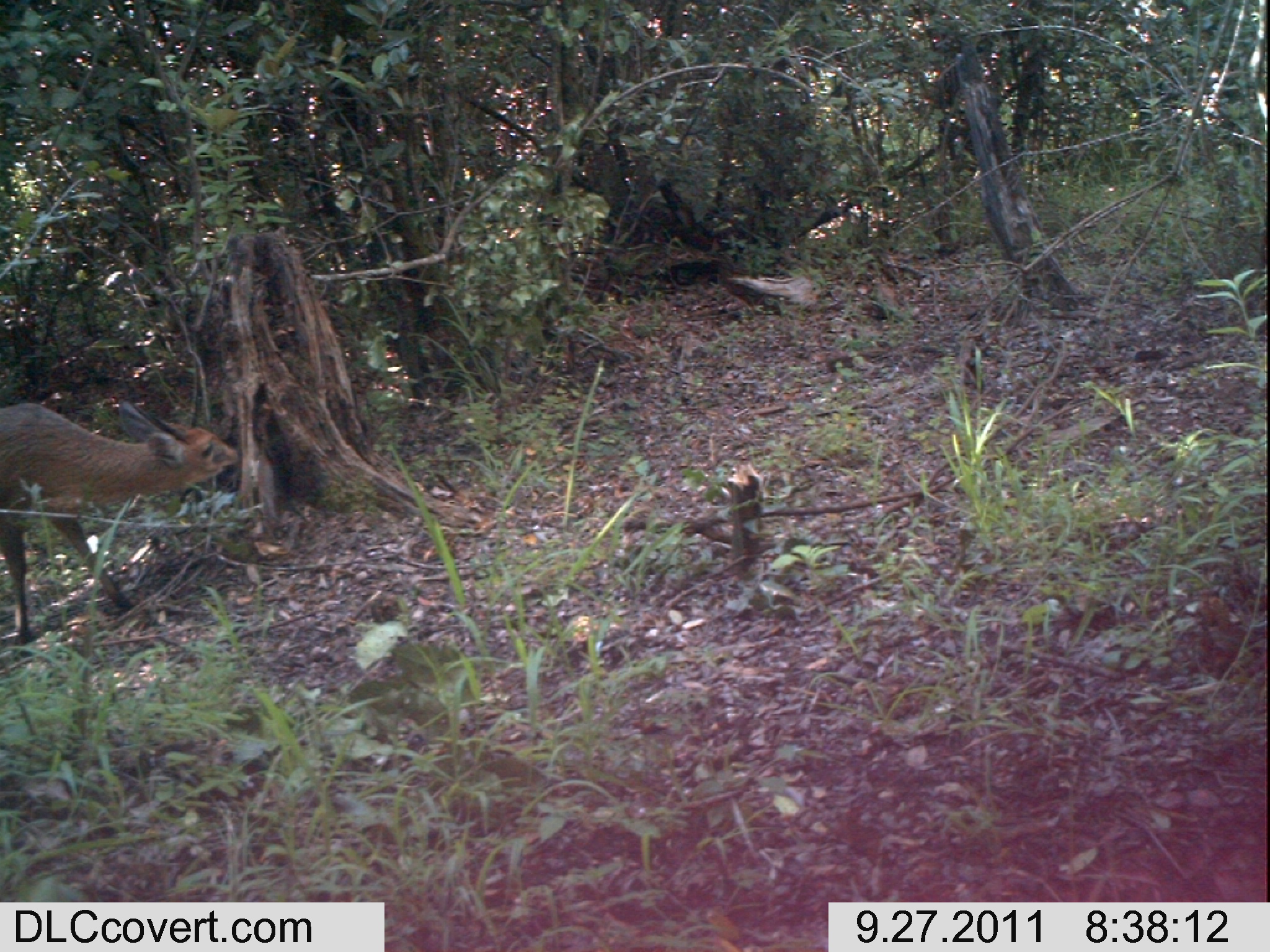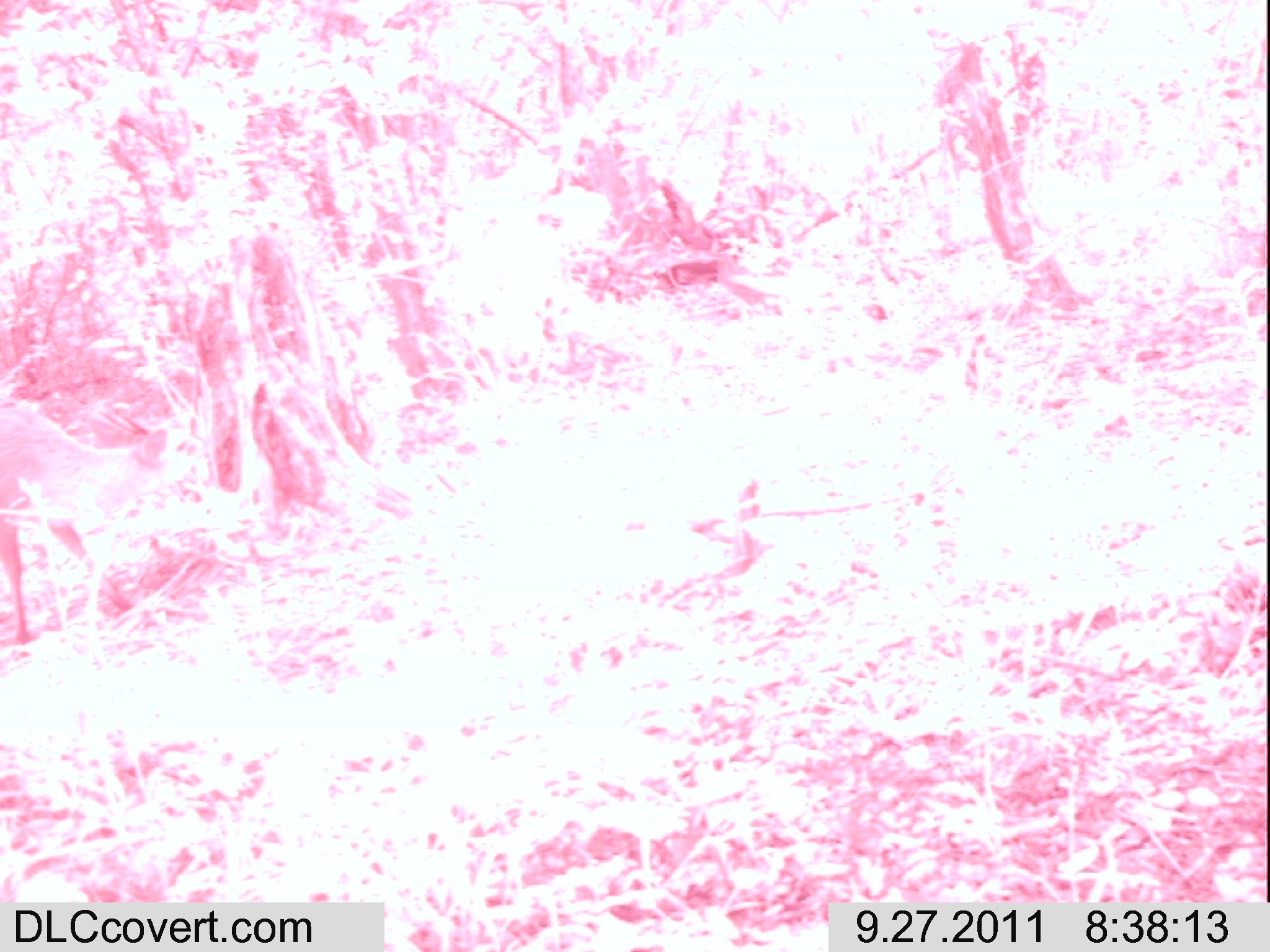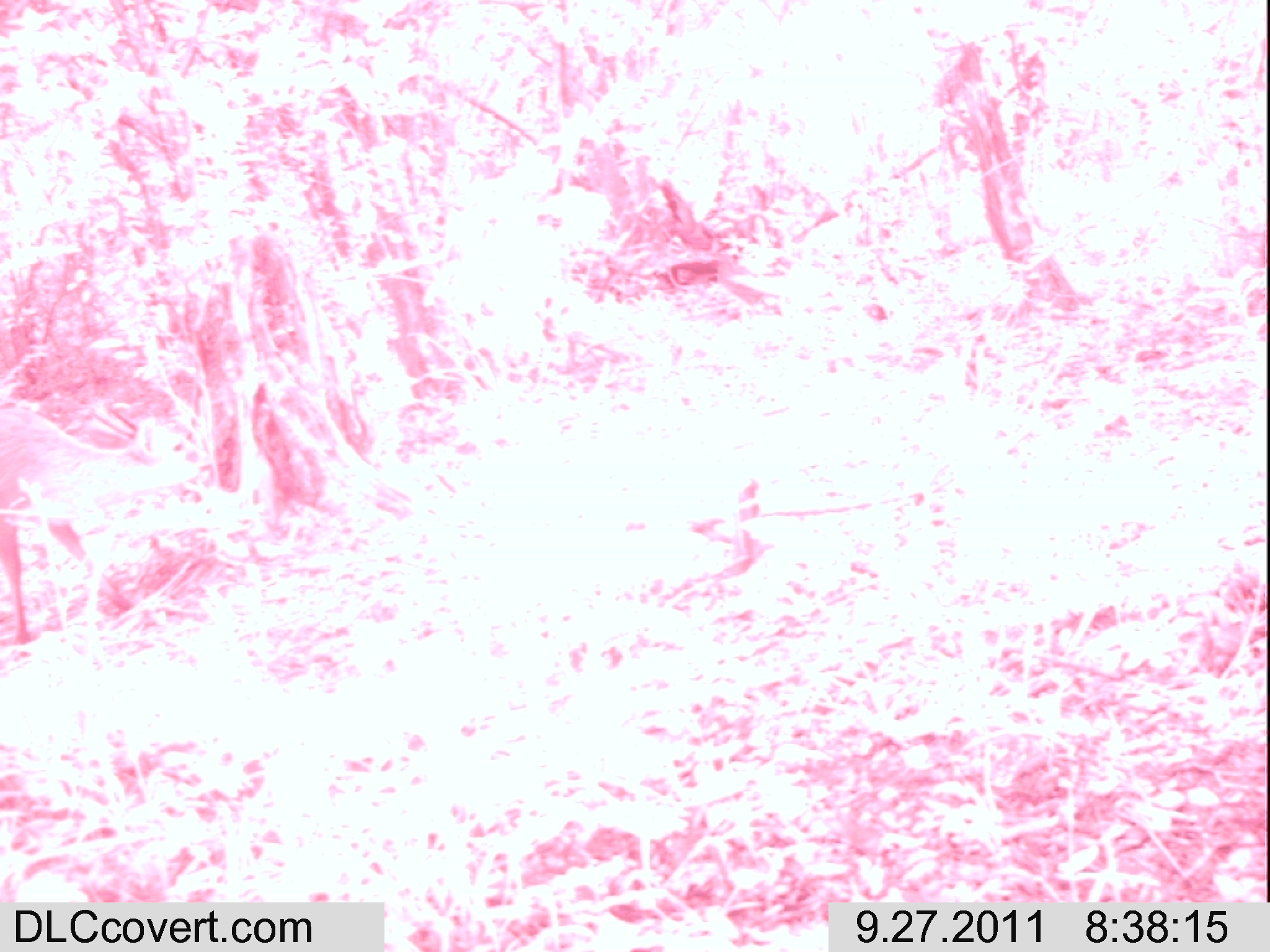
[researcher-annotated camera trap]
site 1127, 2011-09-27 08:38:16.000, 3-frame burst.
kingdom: Animalia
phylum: Chordata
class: Mammalia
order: Artiodactyla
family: Bovidae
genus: Sylvicapra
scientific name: Sylvicapra grimmia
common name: bush duiker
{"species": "Sylvicapra grimmia (bush duiker)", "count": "1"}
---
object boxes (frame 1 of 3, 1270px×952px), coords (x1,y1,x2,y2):
sylvicapra grimmia: (0,392,240,641)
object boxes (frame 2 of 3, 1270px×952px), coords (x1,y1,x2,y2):
sylvicapra grimmia: (0,356,206,645)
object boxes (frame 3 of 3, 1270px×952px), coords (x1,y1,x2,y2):
sylvicapra grimmia: (0,358,209,645)